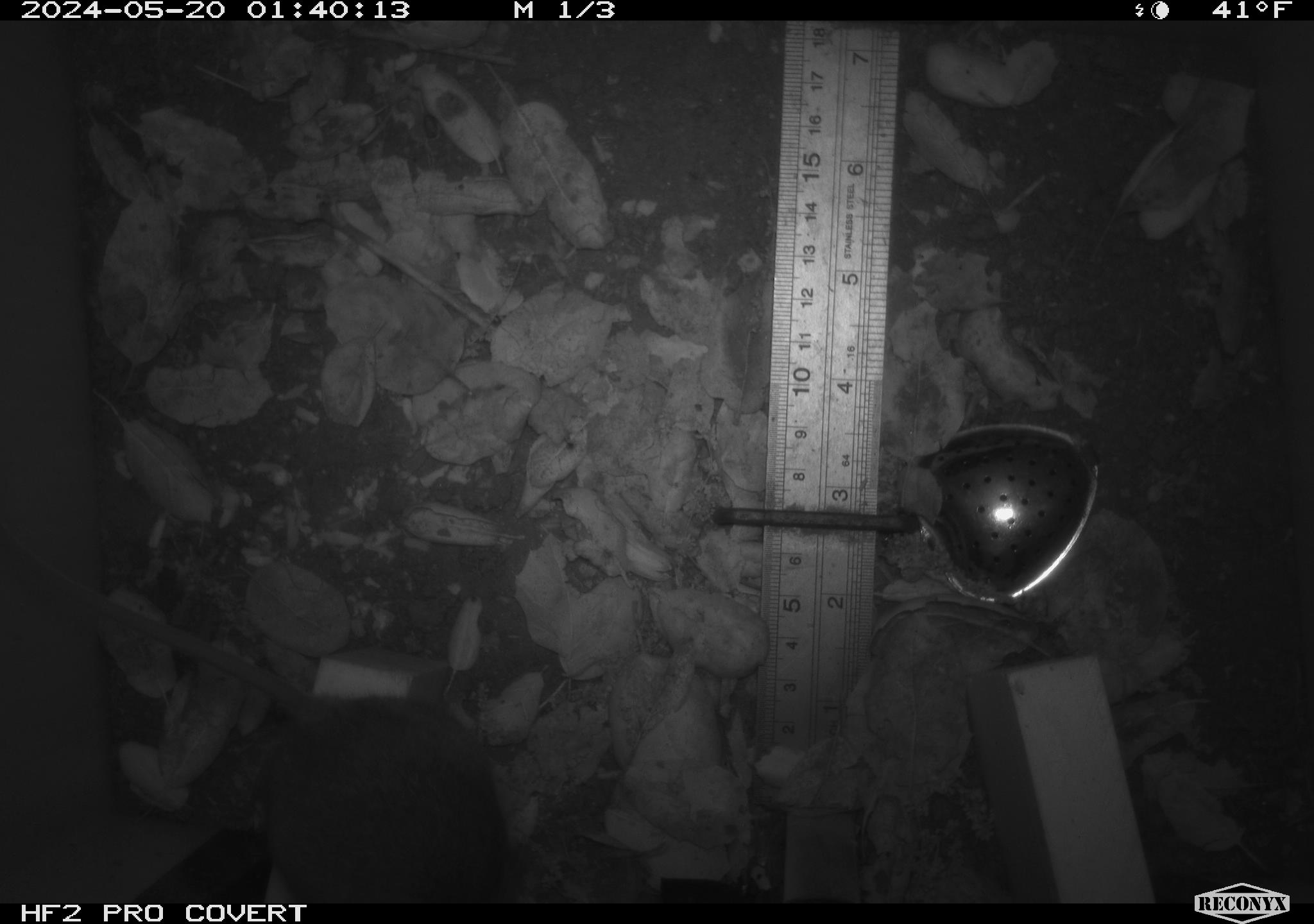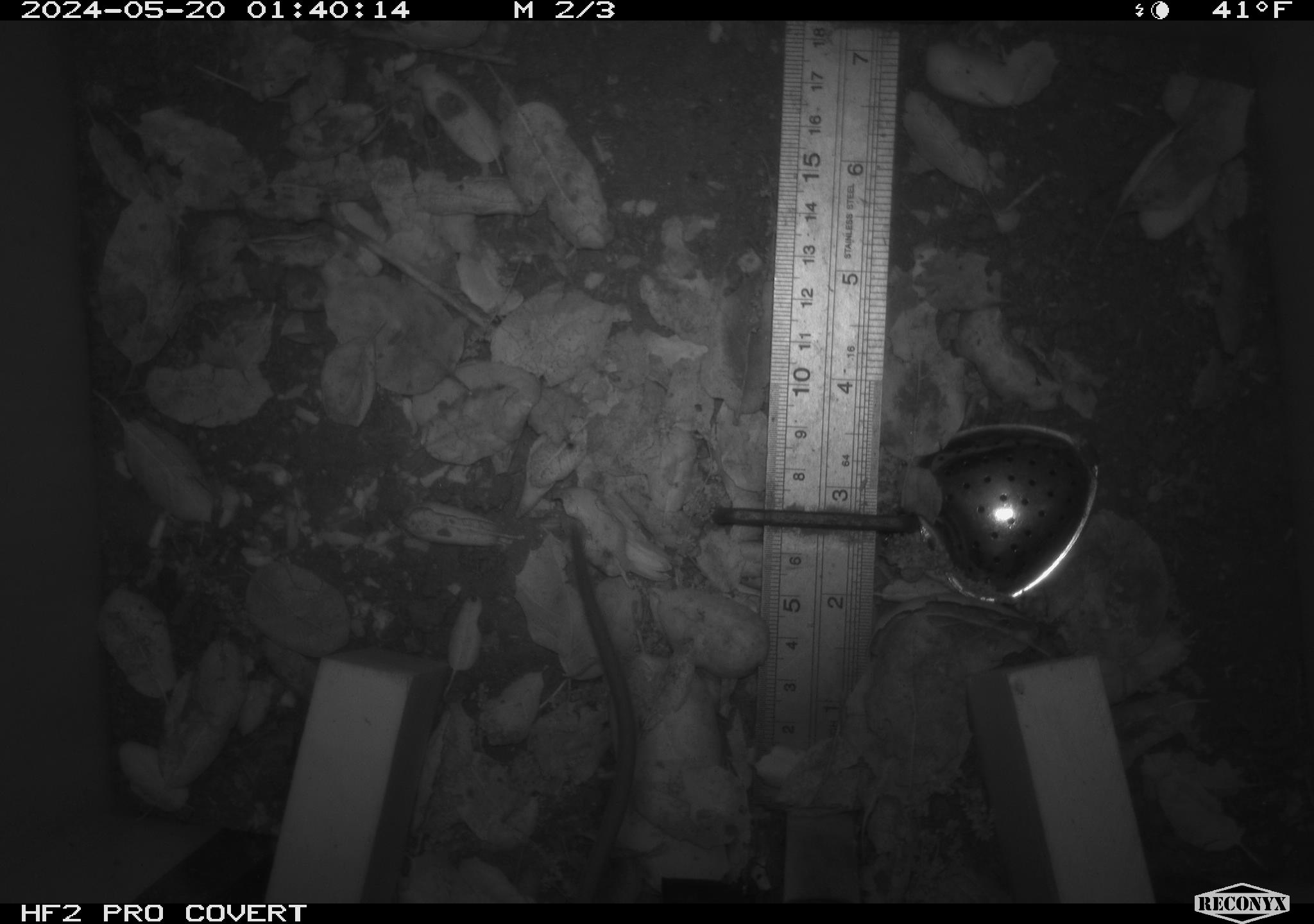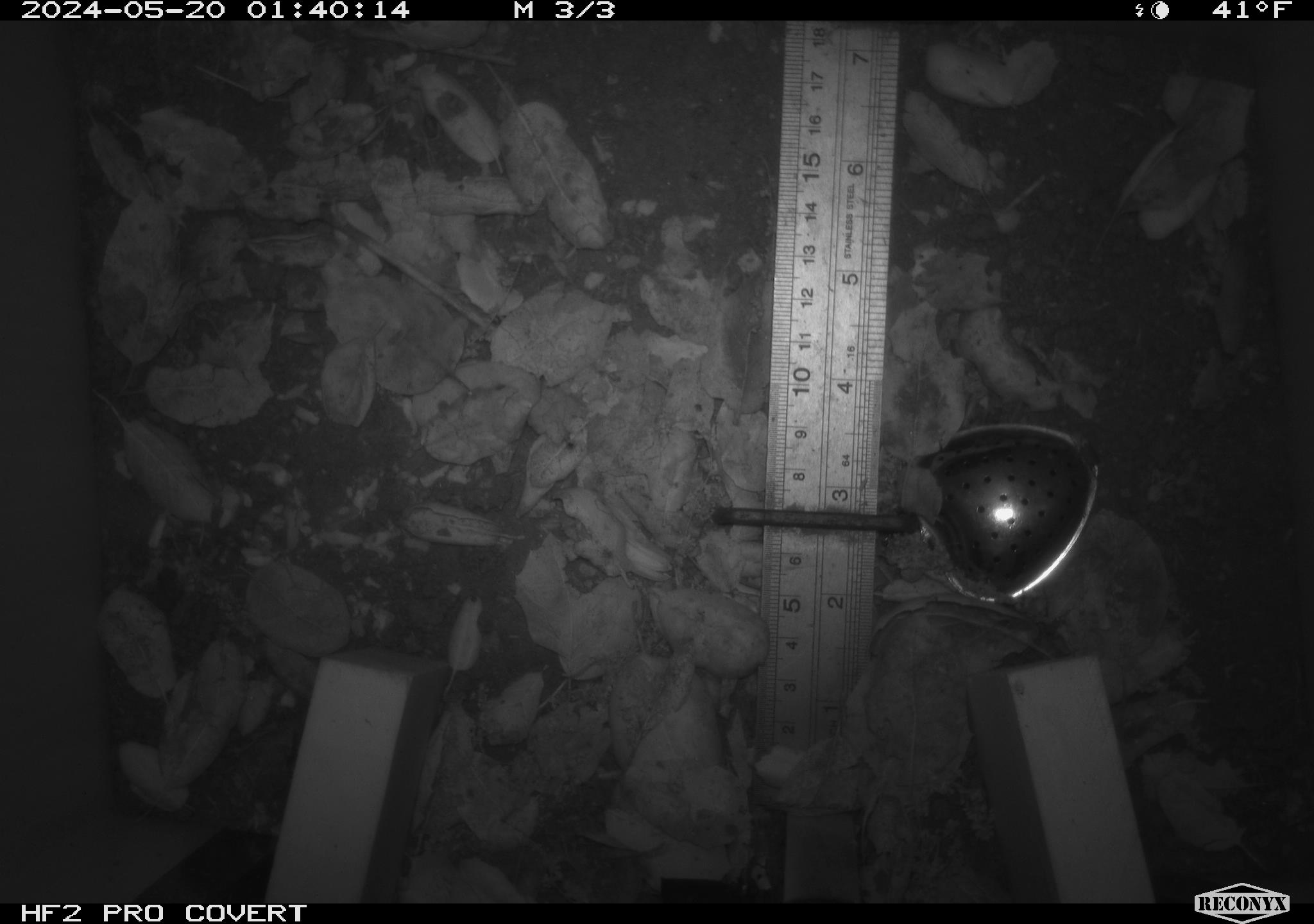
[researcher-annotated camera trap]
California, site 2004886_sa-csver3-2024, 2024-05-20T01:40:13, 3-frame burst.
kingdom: Animalia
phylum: Chordata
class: Mammalia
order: Rodentia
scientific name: Rodentia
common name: rodent